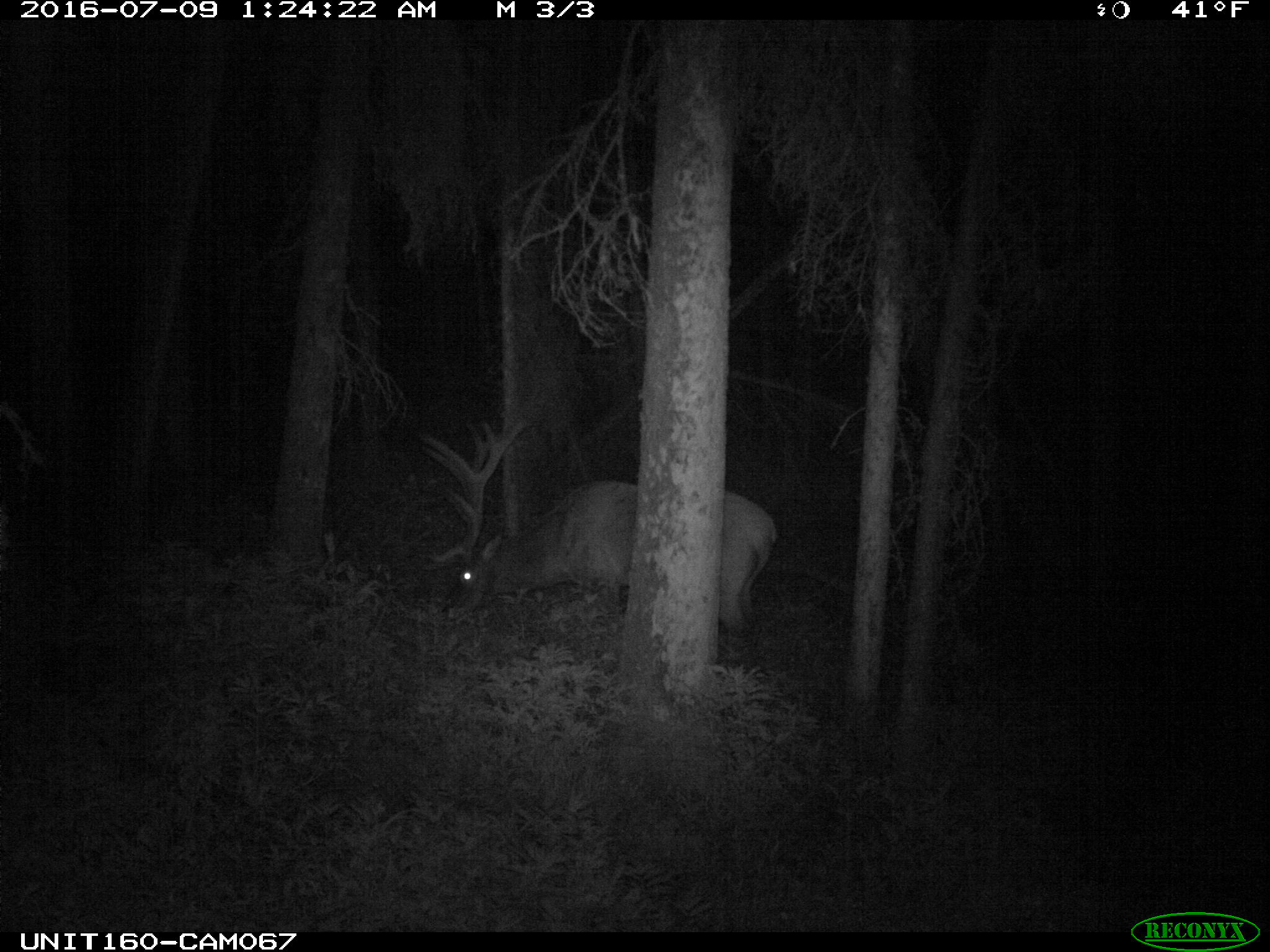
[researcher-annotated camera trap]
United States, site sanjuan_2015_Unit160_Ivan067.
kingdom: Animalia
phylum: Chordata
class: Mammalia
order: Artiodactyla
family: Cervidae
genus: Cervus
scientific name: Cervus elaphus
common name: red deer